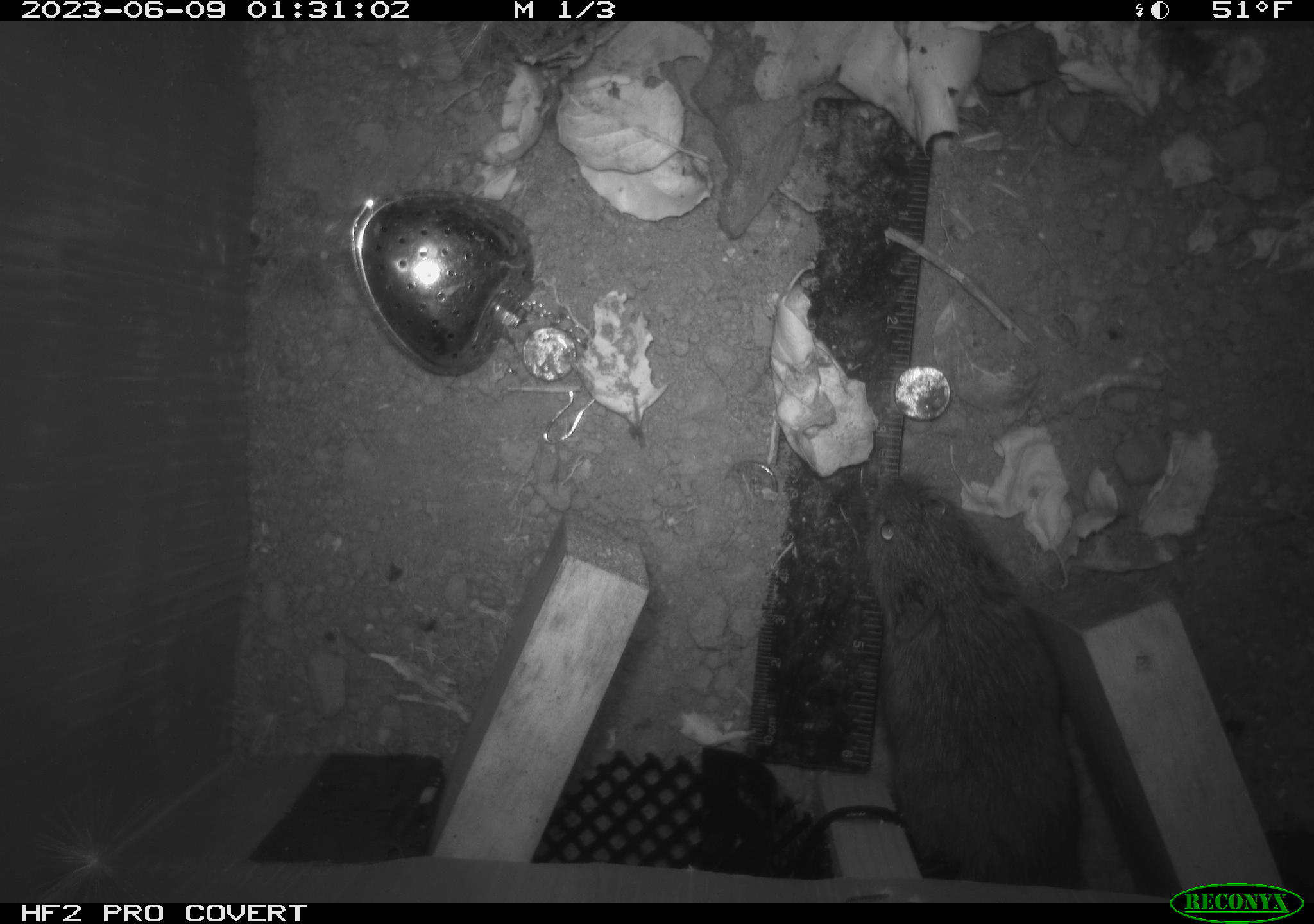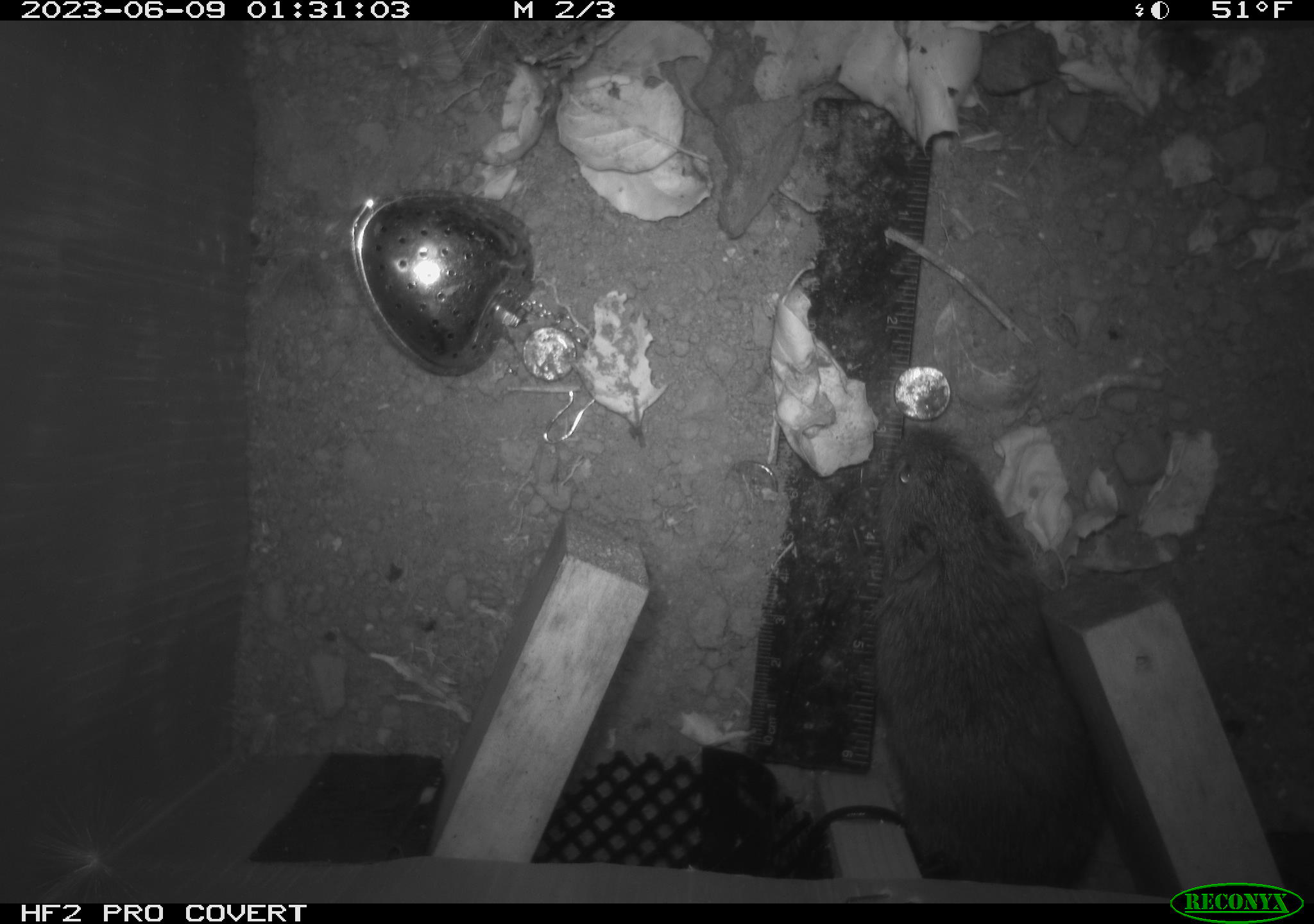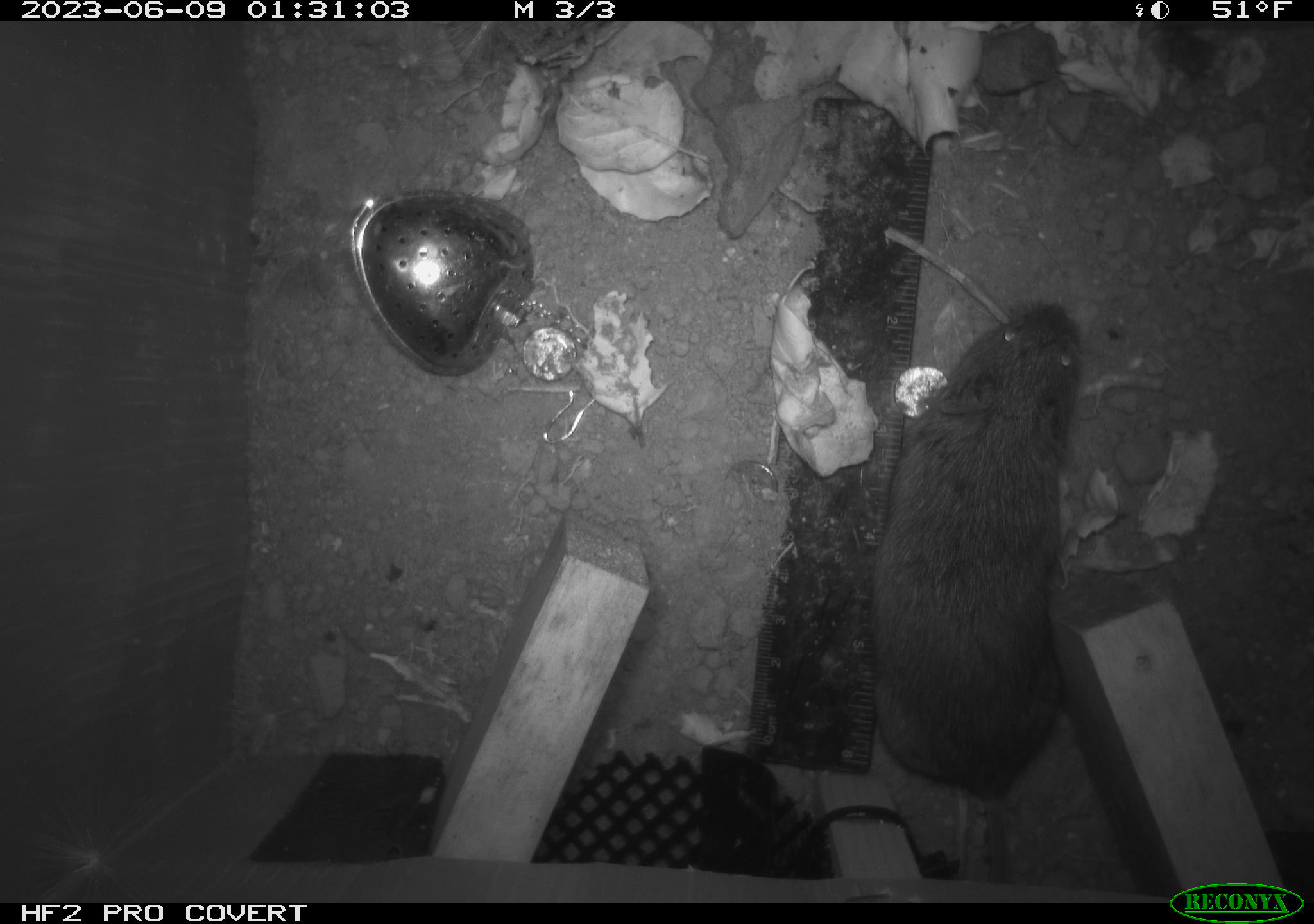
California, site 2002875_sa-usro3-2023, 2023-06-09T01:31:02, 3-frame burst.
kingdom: Animalia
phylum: Chordata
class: Mammalia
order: Rodentia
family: Cricetidae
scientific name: Arvicolinae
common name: voles, lemmings, and muskrats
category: arvicolinae subfamily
Arvicolinae subfamily (voles, lemmings, and muskrats) (Arvicolinae).